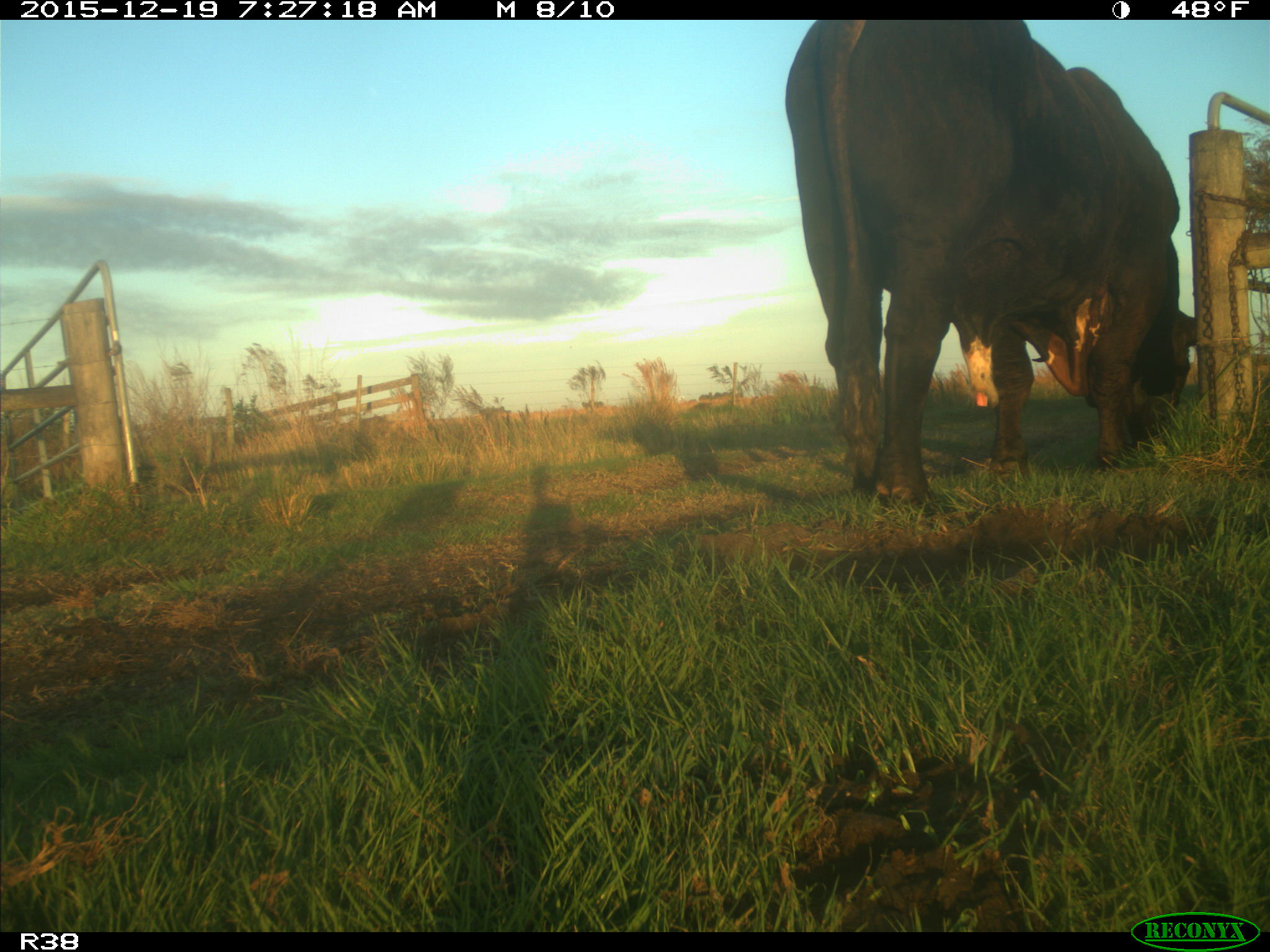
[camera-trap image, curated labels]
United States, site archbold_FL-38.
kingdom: Animalia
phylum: Chordata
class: Mammalia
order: Artiodactyla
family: Bovidae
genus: Bos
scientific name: Bos taurus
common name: domestic cow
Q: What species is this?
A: Bos taurus (domestic cow).